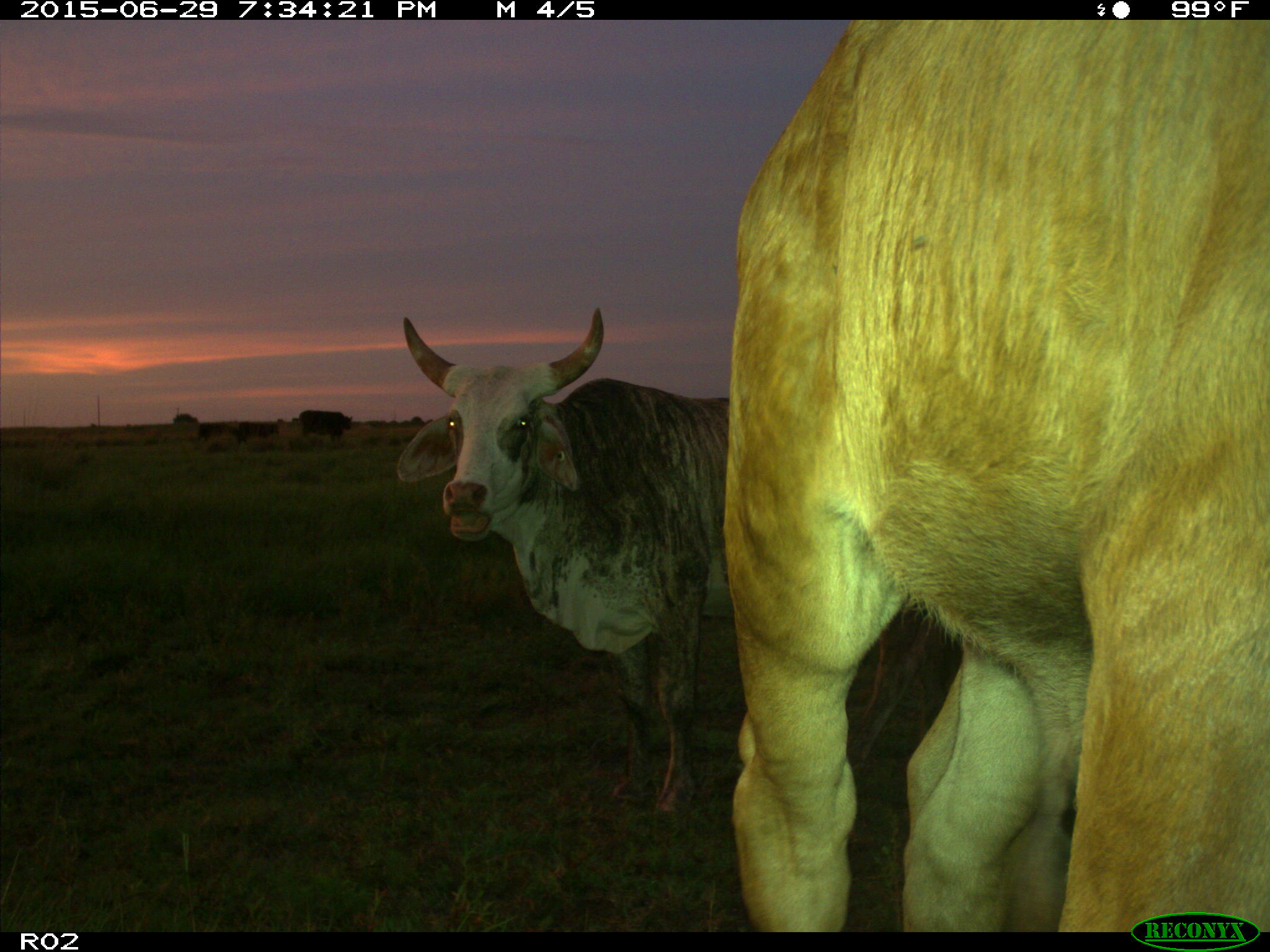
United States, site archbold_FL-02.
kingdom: Animalia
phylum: Chordata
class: Mammalia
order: Artiodactyla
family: Bovidae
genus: Bos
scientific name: Bos taurus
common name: domestic cow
Bos taurus (domestic cow).